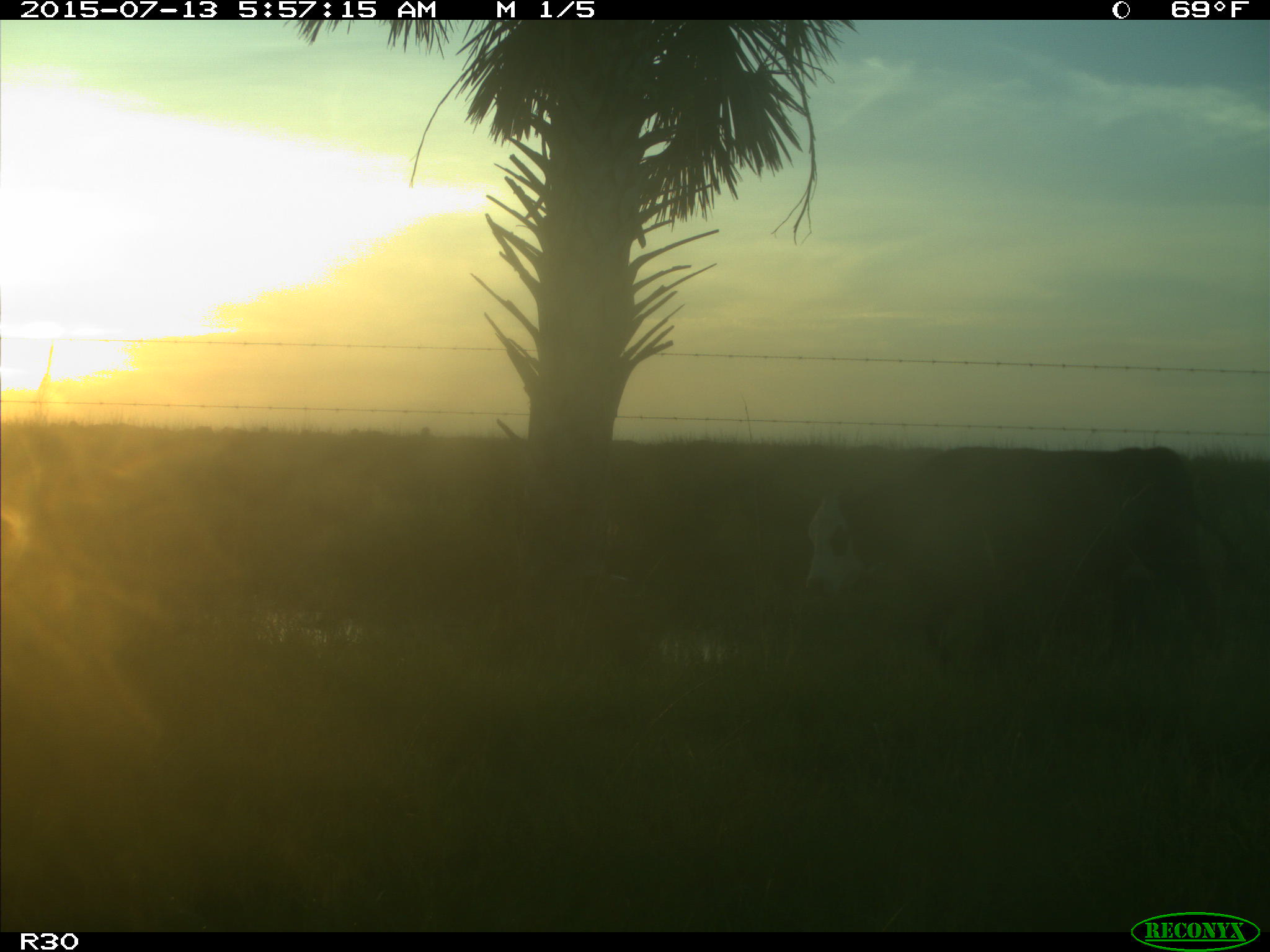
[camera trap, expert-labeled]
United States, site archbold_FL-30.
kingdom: Animalia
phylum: Chordata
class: Mammalia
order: Artiodactyla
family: Bovidae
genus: Bos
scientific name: Bos taurus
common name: domestic cow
Bos taurus (domestic cow).